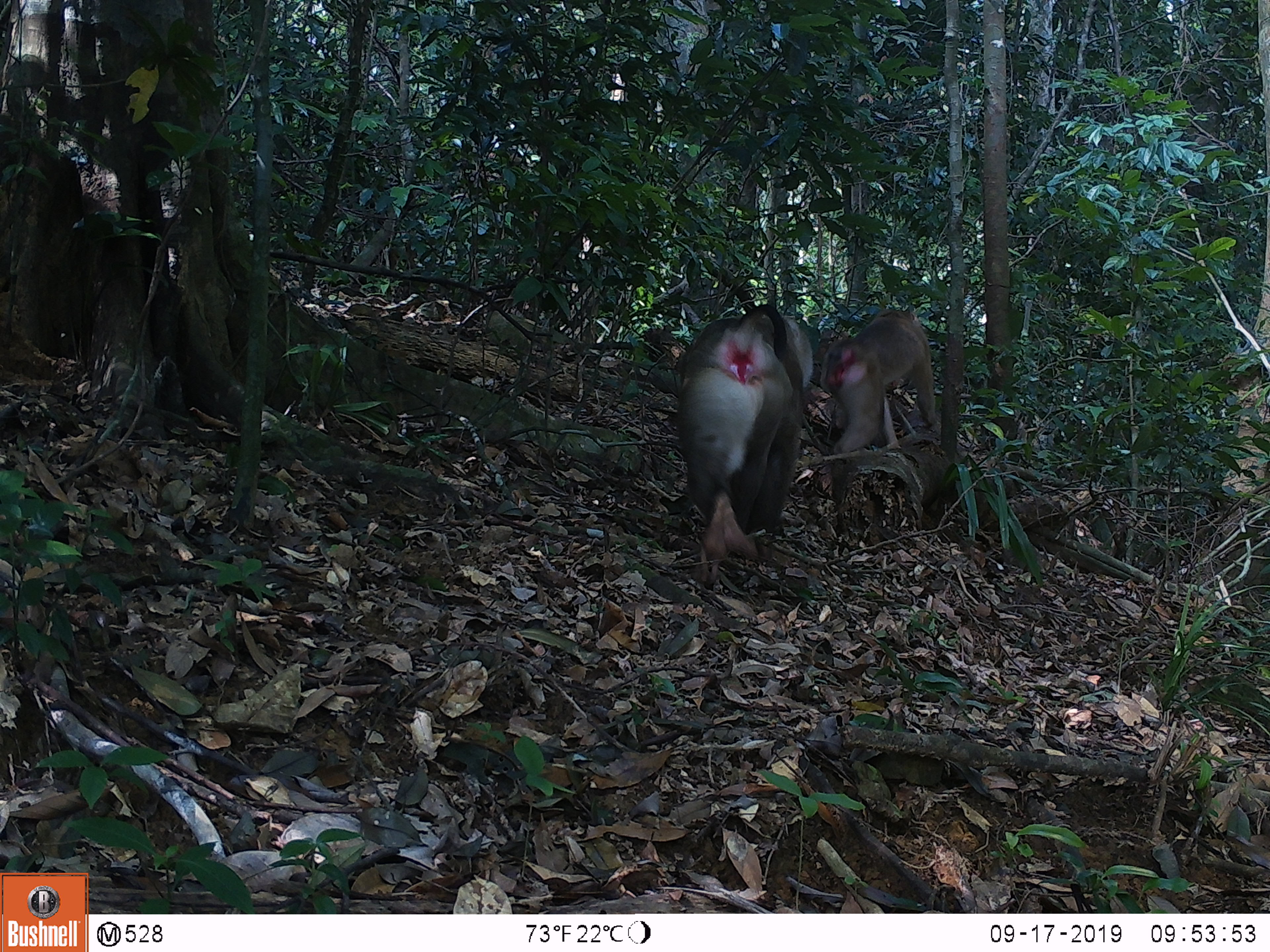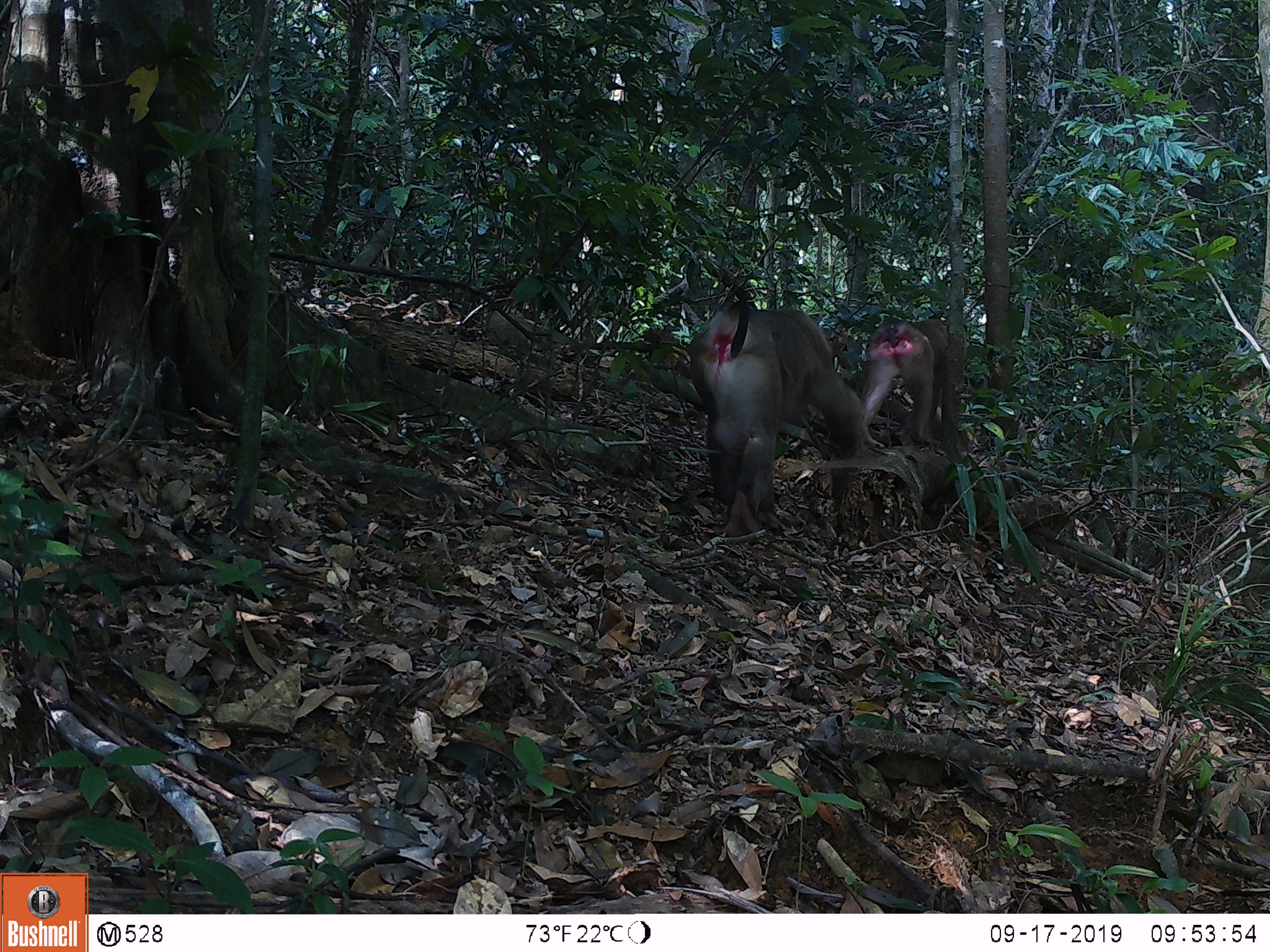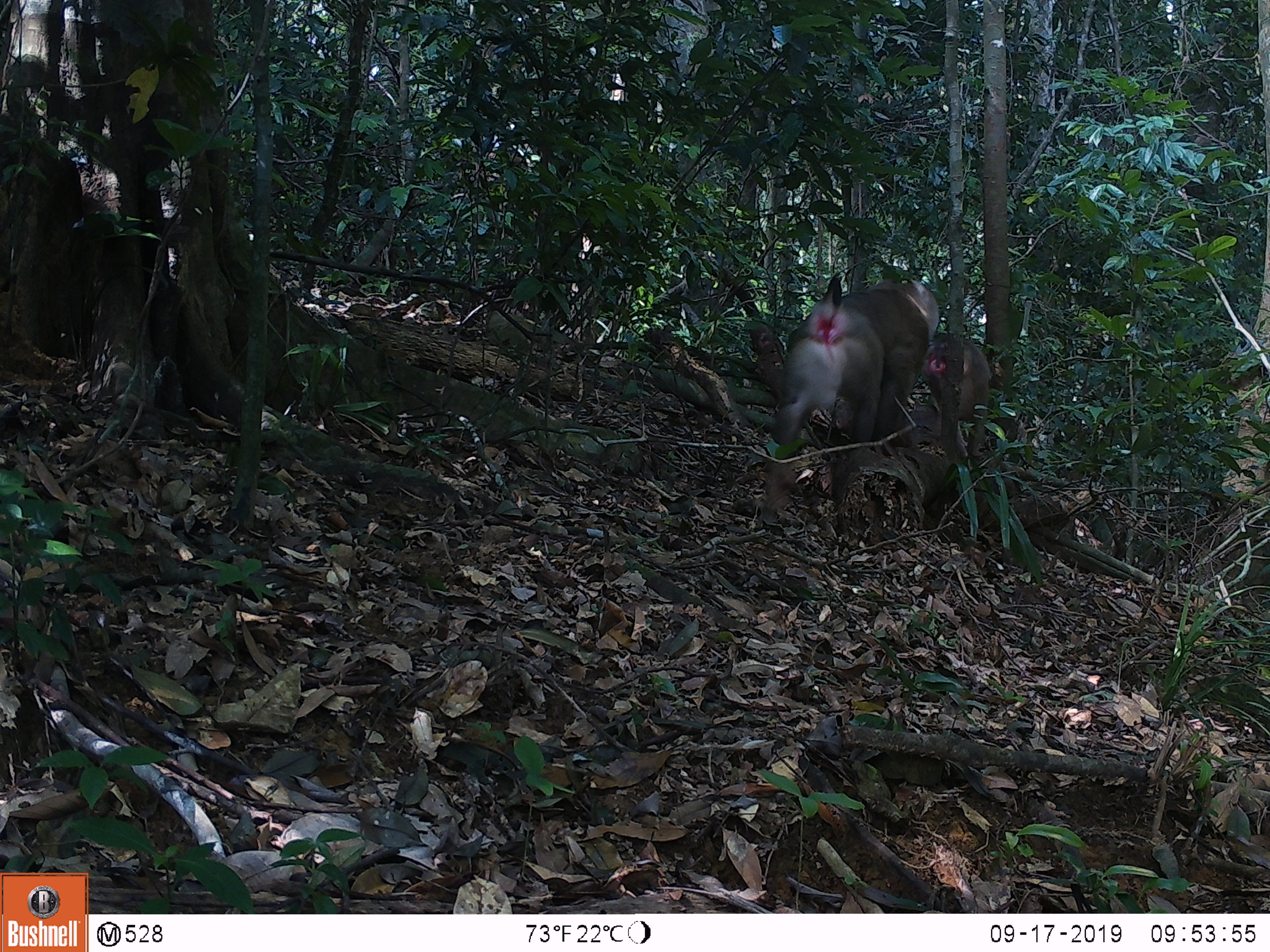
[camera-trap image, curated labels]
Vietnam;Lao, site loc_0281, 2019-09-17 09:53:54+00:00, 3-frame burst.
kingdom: Animalia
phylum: Chordata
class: Mammalia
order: Primates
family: Cercopithecidae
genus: Macaca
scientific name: Macaca nemestrina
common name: pig-tailed macaque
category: pig tailed macaque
Pig tailed macaque (pig-tailed macaque) (Macaca nemestrina). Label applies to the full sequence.